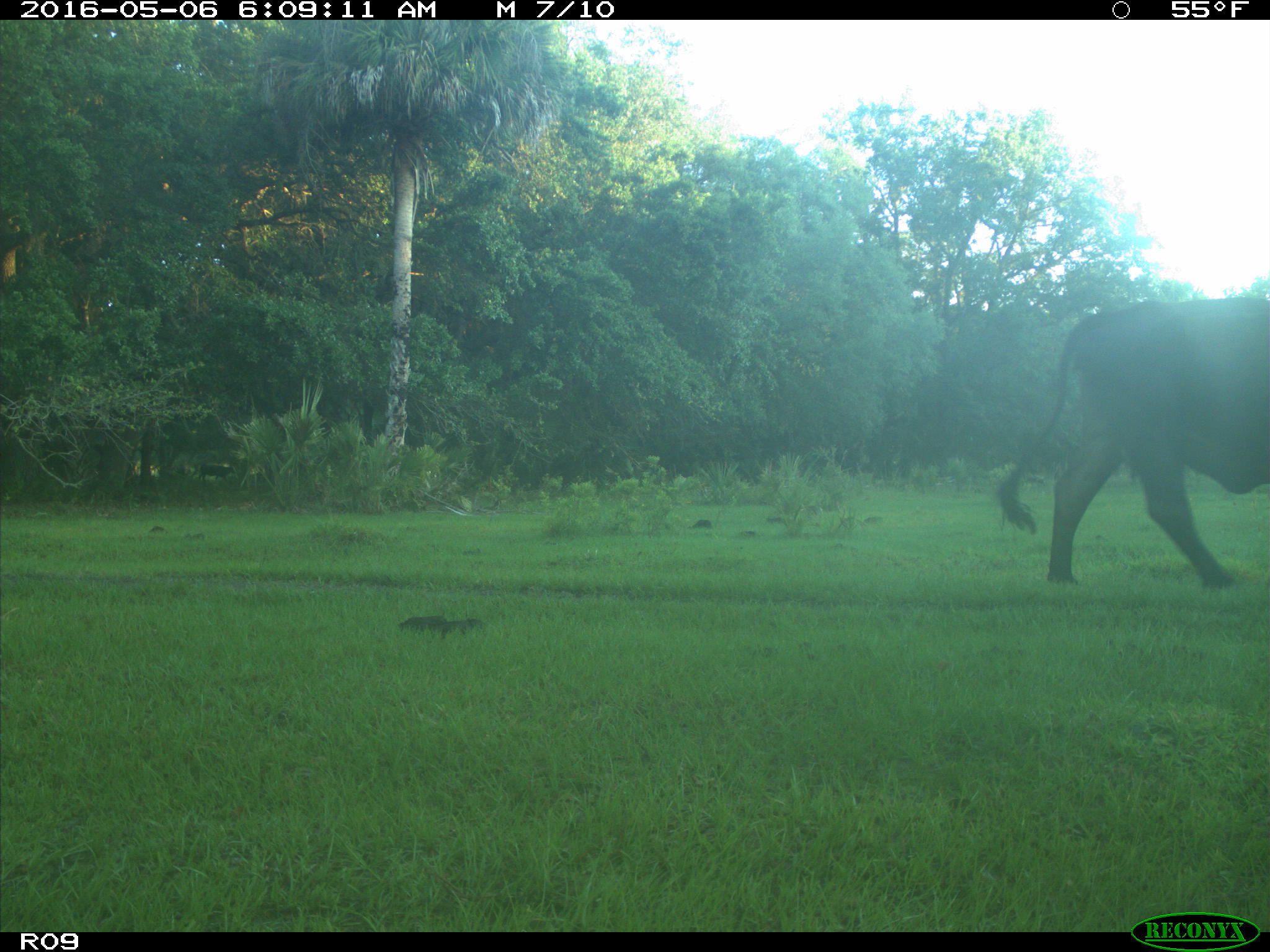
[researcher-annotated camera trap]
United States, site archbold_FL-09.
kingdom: Animalia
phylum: Chordata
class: Mammalia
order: Artiodactyla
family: Bovidae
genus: Bos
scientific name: Bos taurus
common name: domestic cow